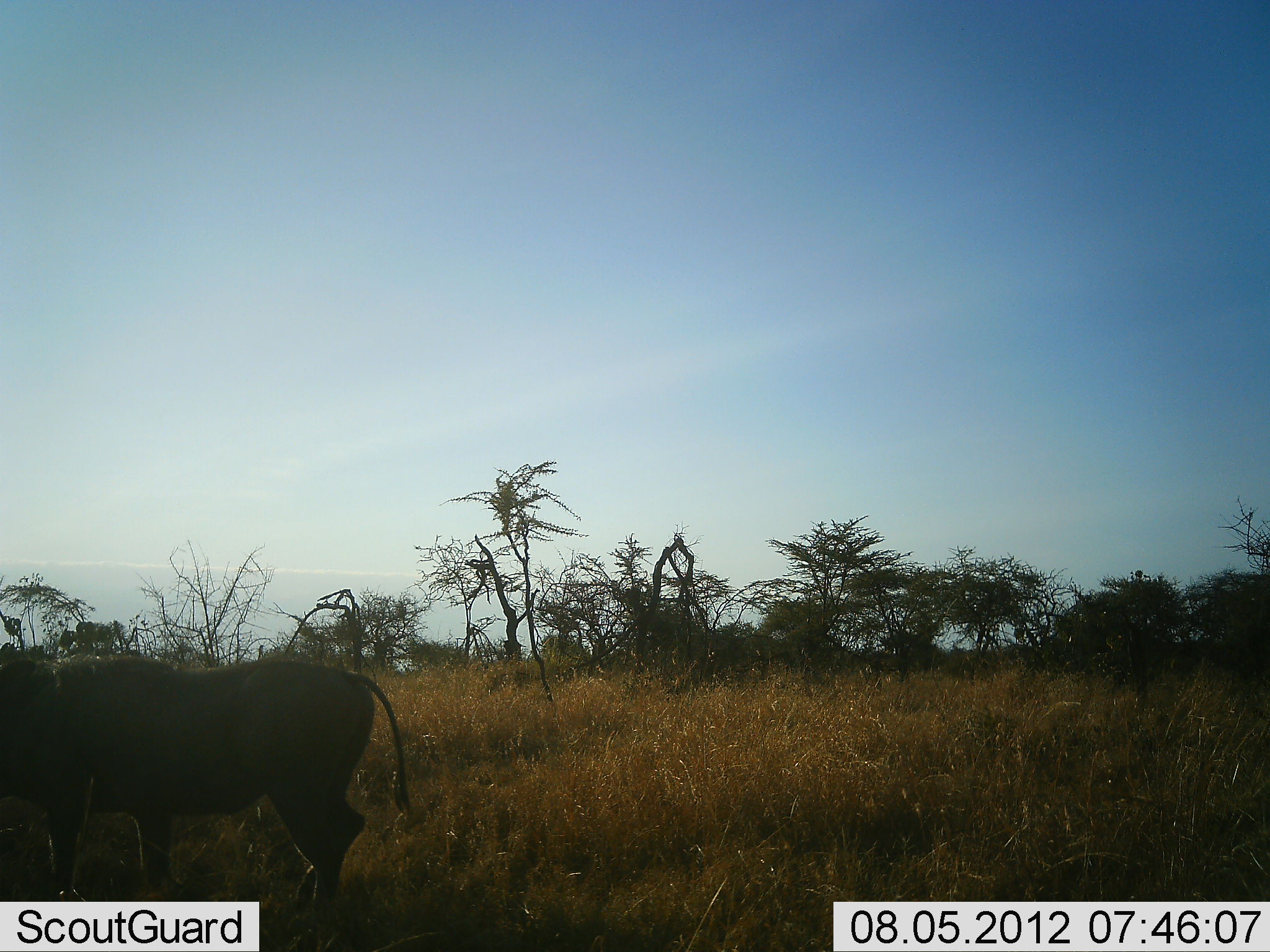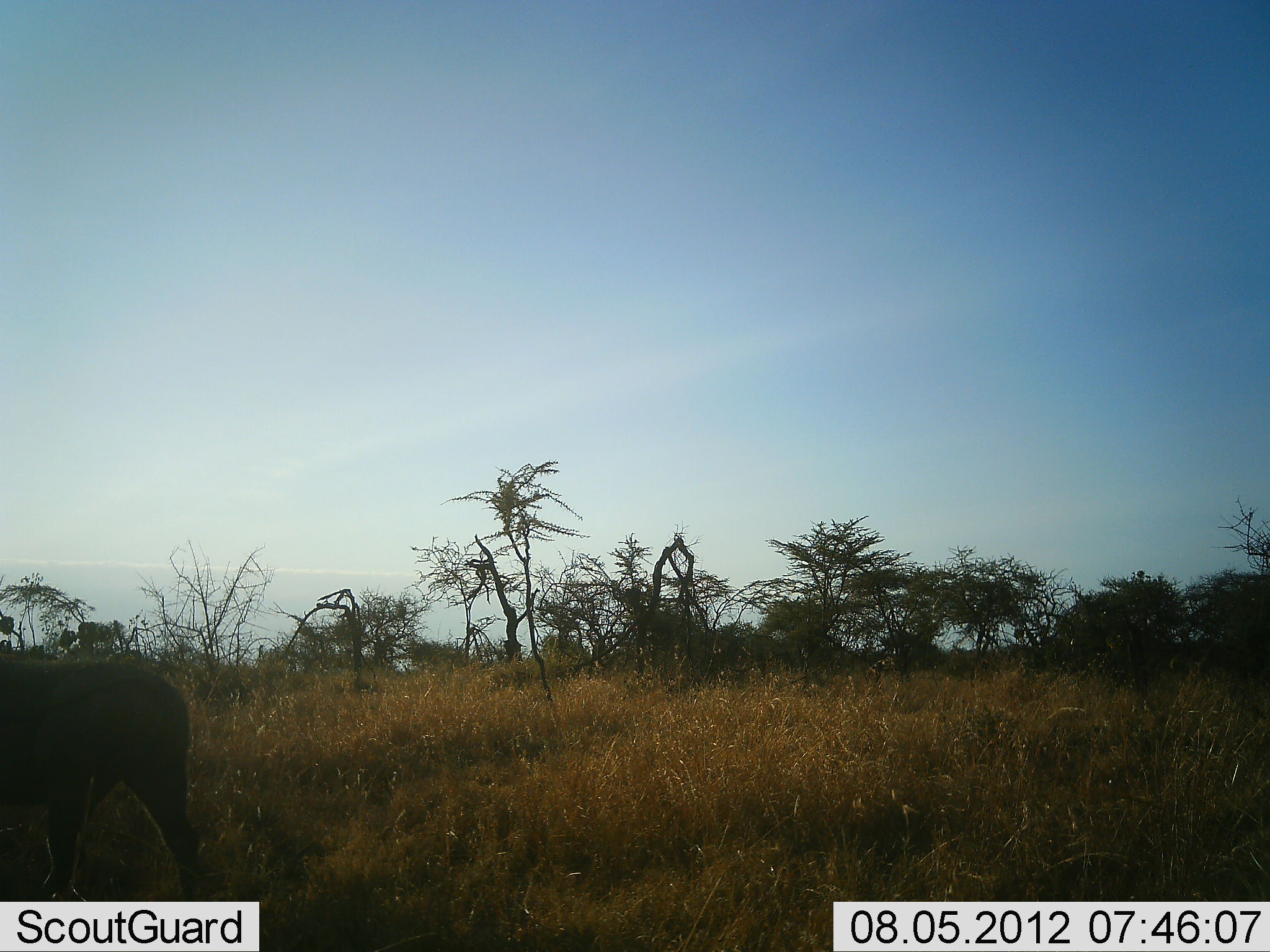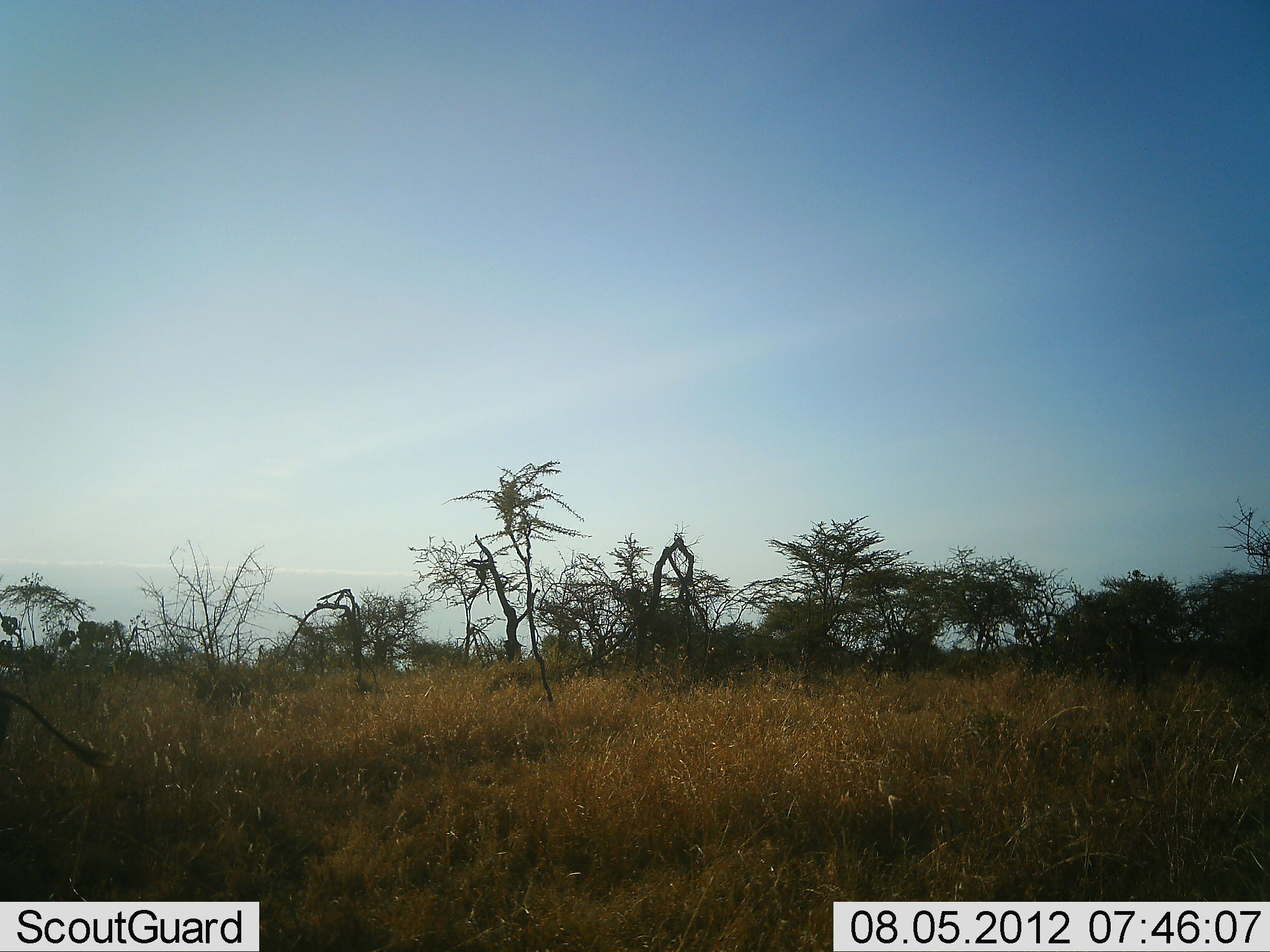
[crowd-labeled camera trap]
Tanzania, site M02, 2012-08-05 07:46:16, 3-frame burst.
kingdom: Animalia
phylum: Chordata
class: Mammalia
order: Artiodactyla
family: Suidae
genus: Phacochoerus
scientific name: Phacochoerus africanus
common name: warthog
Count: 1.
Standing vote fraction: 0%.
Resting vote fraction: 0%.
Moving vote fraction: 100%.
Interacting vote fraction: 0%.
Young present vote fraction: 0%.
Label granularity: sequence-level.